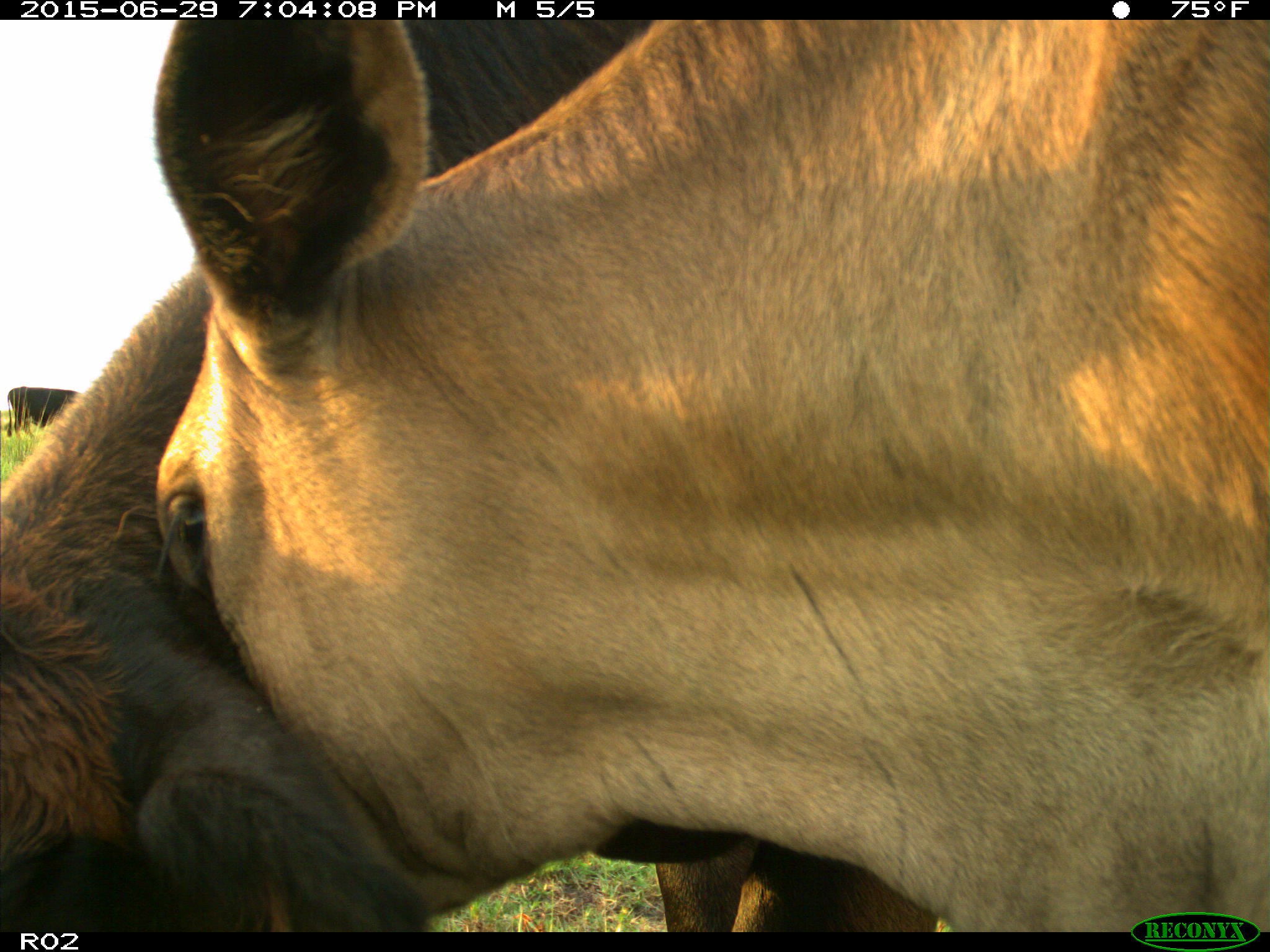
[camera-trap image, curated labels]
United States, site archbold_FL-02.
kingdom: Animalia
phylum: Chordata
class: Mammalia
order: Artiodactyla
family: Bovidae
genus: Bos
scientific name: Bos taurus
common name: domestic cow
Bos taurus (domestic cow).